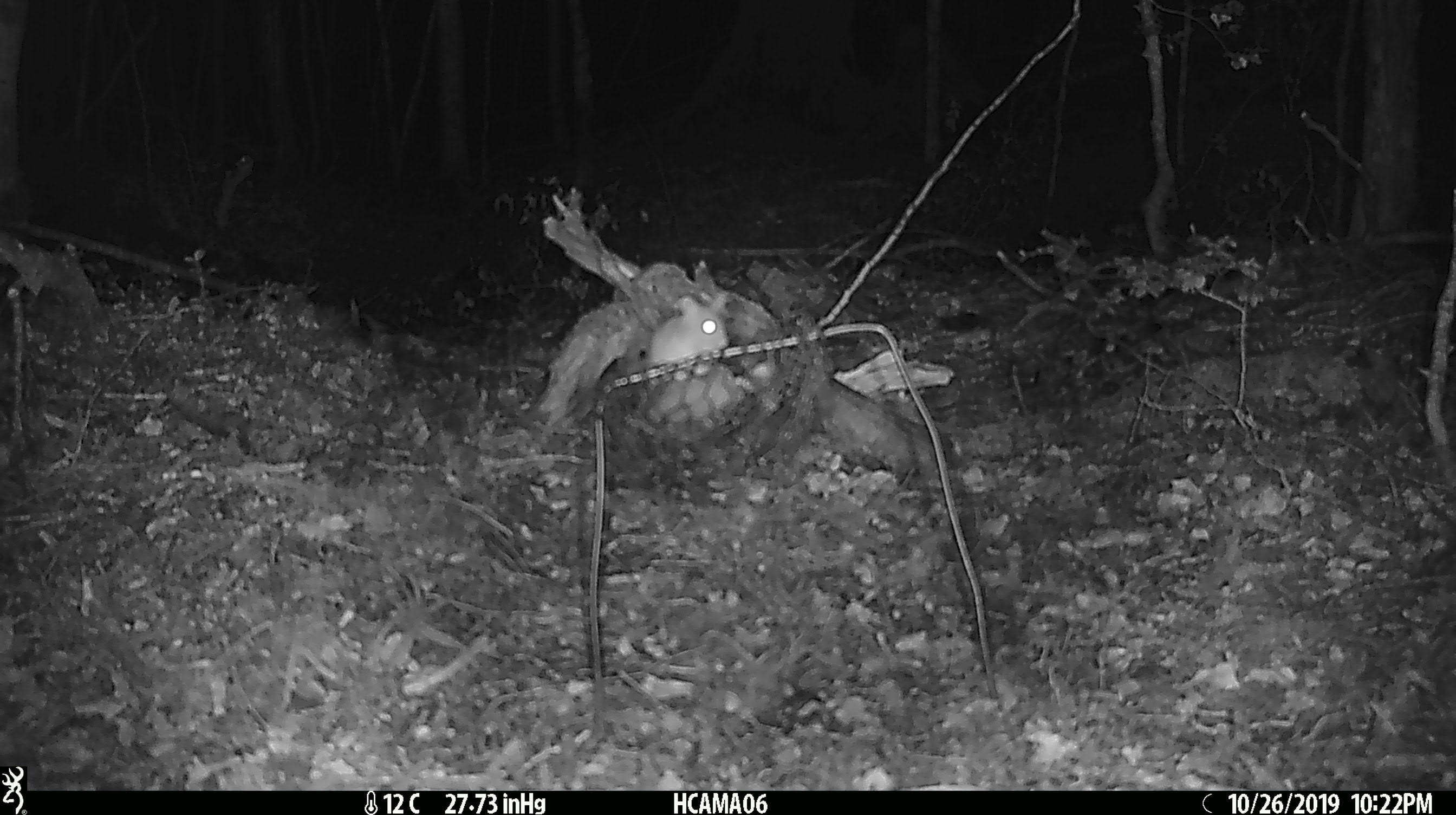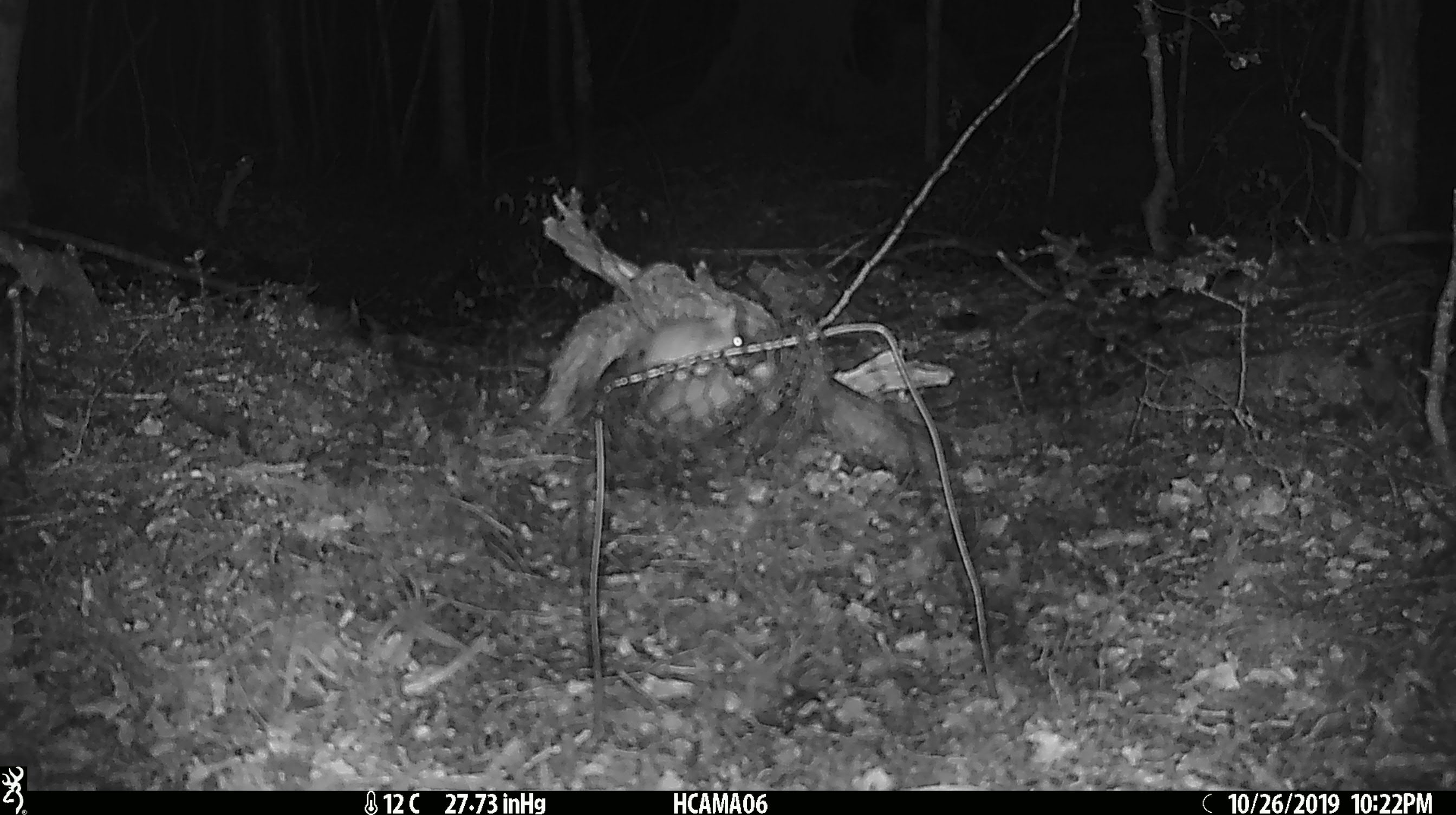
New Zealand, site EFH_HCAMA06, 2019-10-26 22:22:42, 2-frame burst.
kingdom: Animalia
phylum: Chordata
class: Mammalia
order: Rodentia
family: Muridae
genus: Mus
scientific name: Mus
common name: mouse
Mouse (Mus).